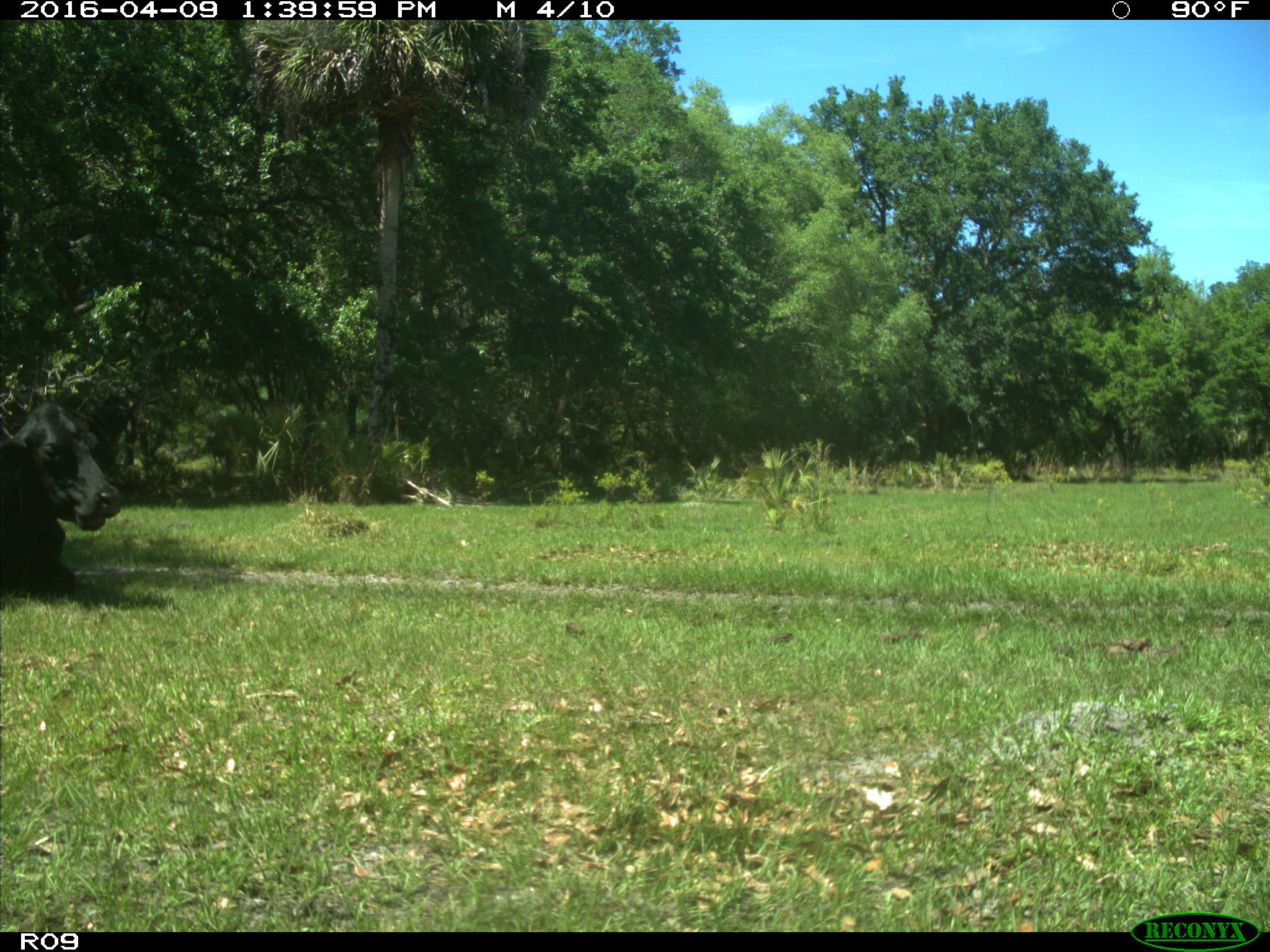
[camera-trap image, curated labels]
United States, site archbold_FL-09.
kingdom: Animalia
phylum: Chordata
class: Mammalia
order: Artiodactyla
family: Bovidae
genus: Bos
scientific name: Bos taurus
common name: domestic cow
Bos taurus (domestic cow).